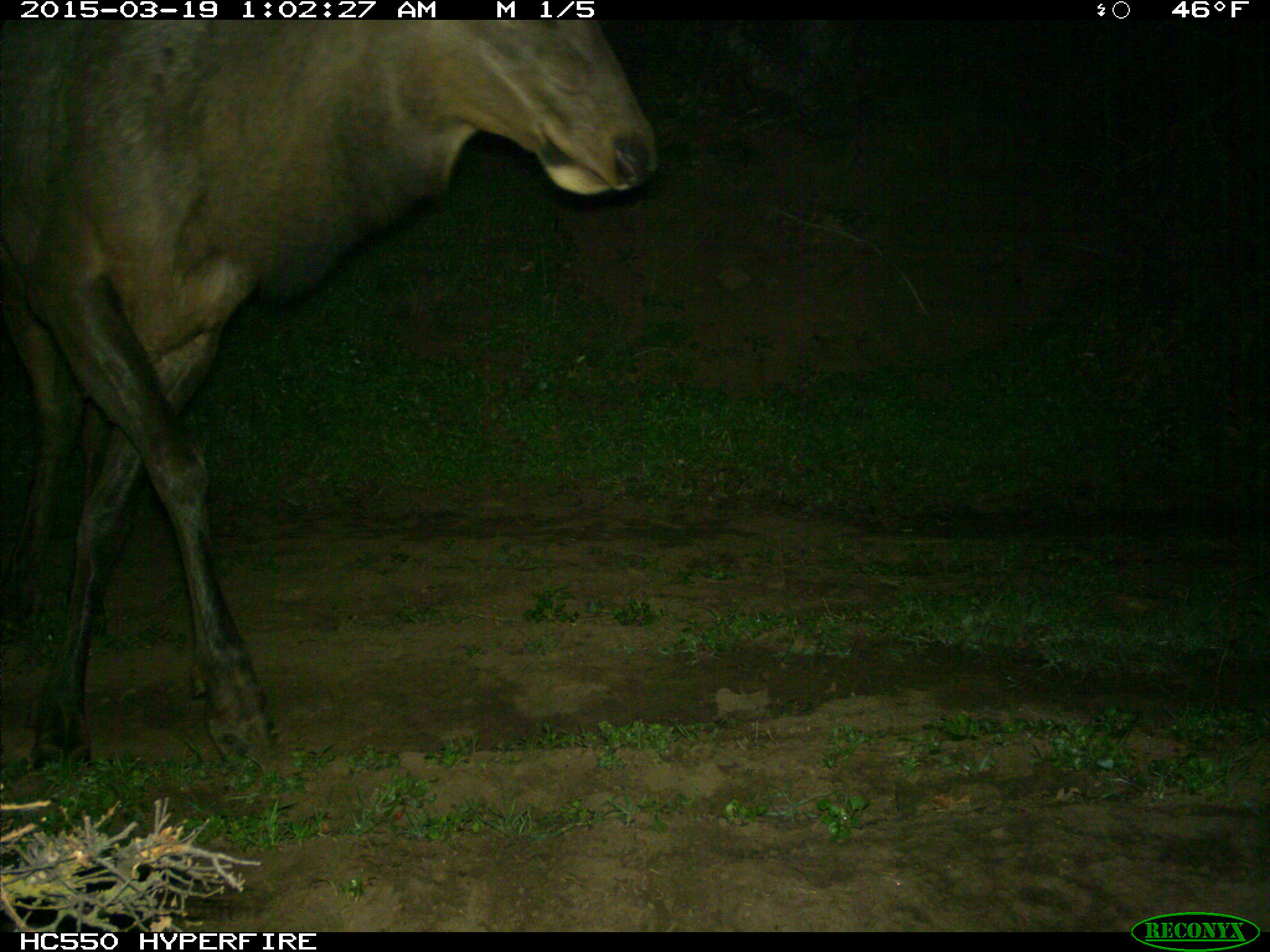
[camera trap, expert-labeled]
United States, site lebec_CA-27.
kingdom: Animalia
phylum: Chordata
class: Mammalia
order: Artiodactyla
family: Cervidae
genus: Cervus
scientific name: Cervus canadensis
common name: elk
Cervus canadensis (elk).